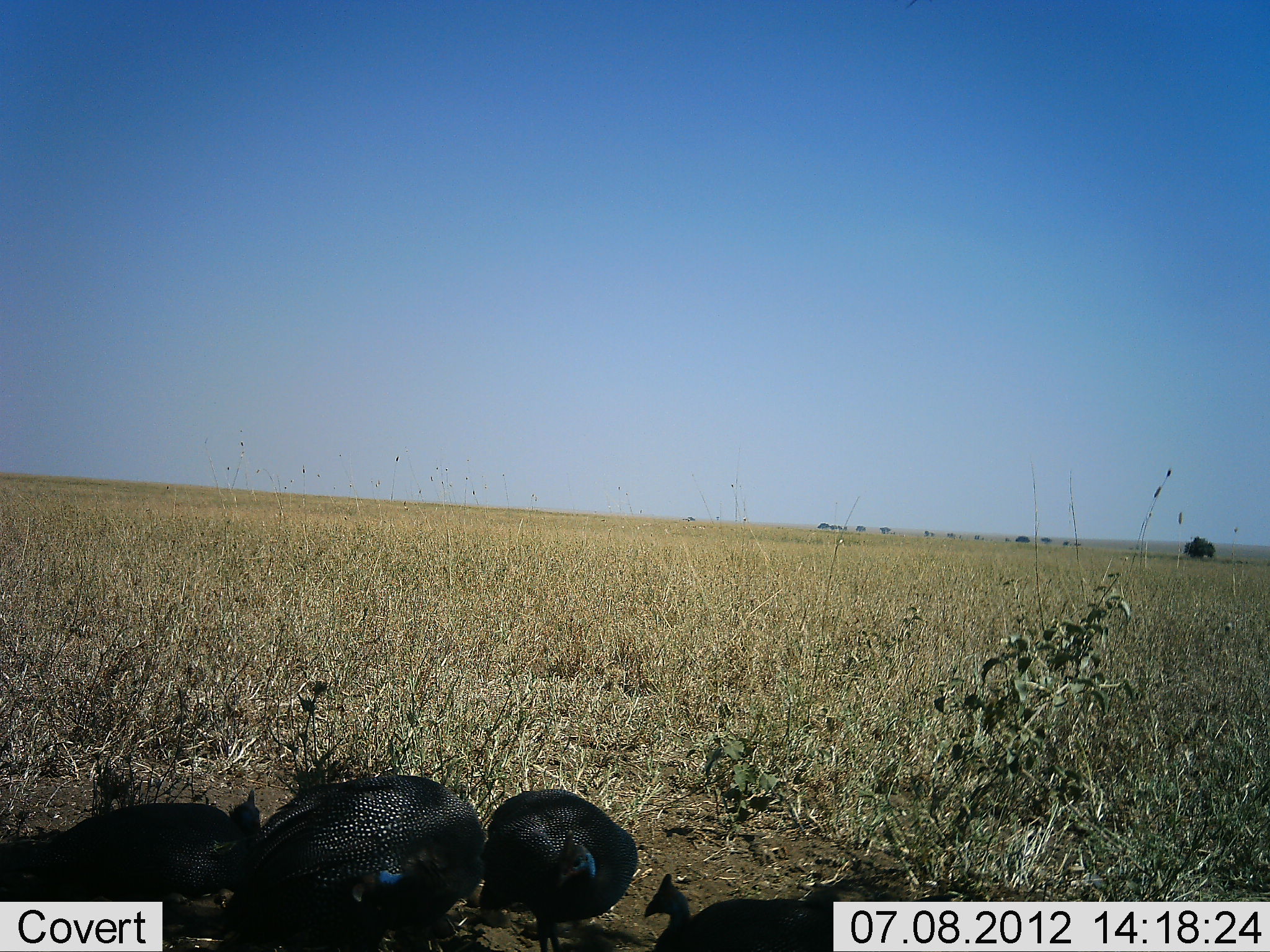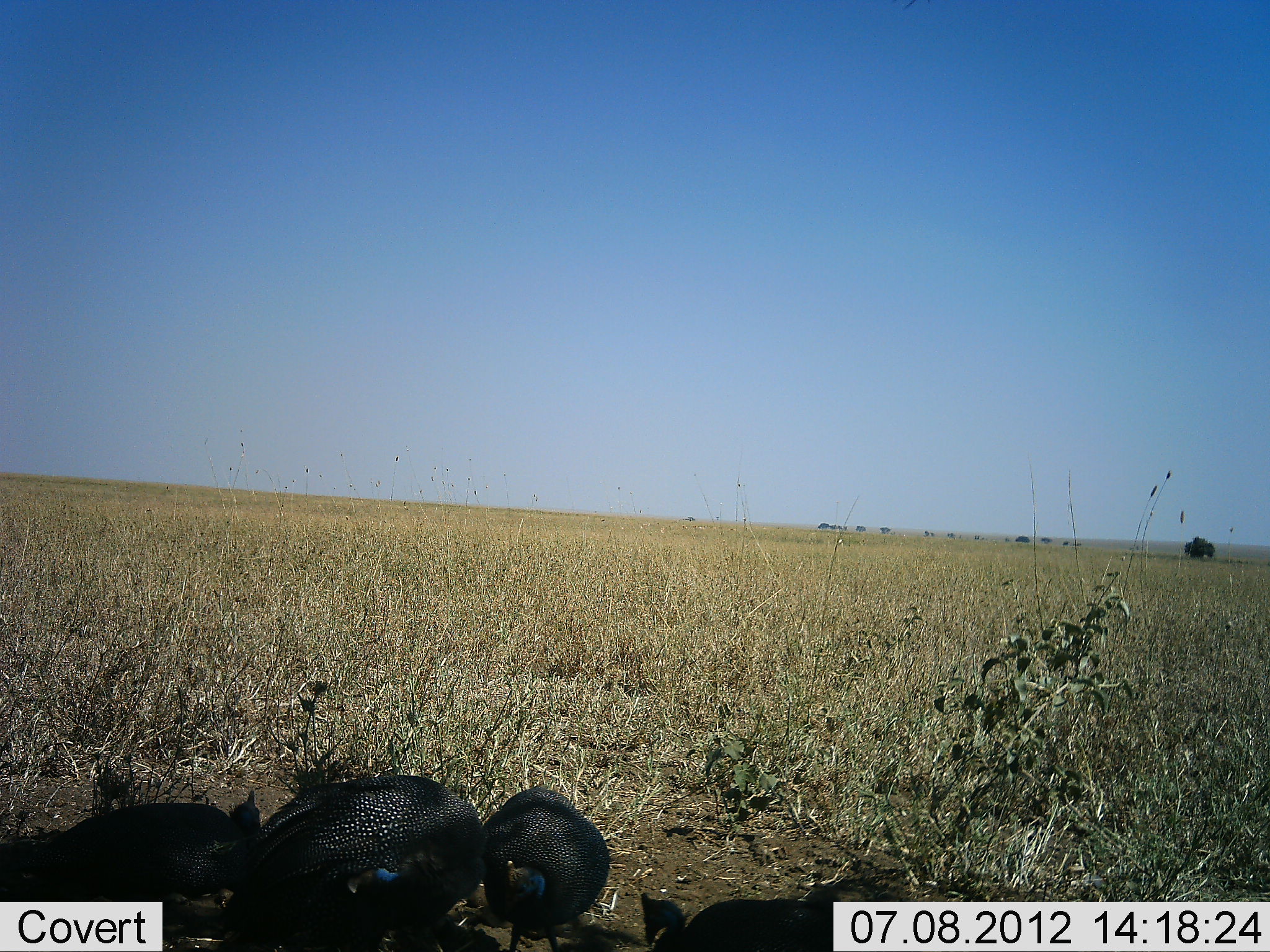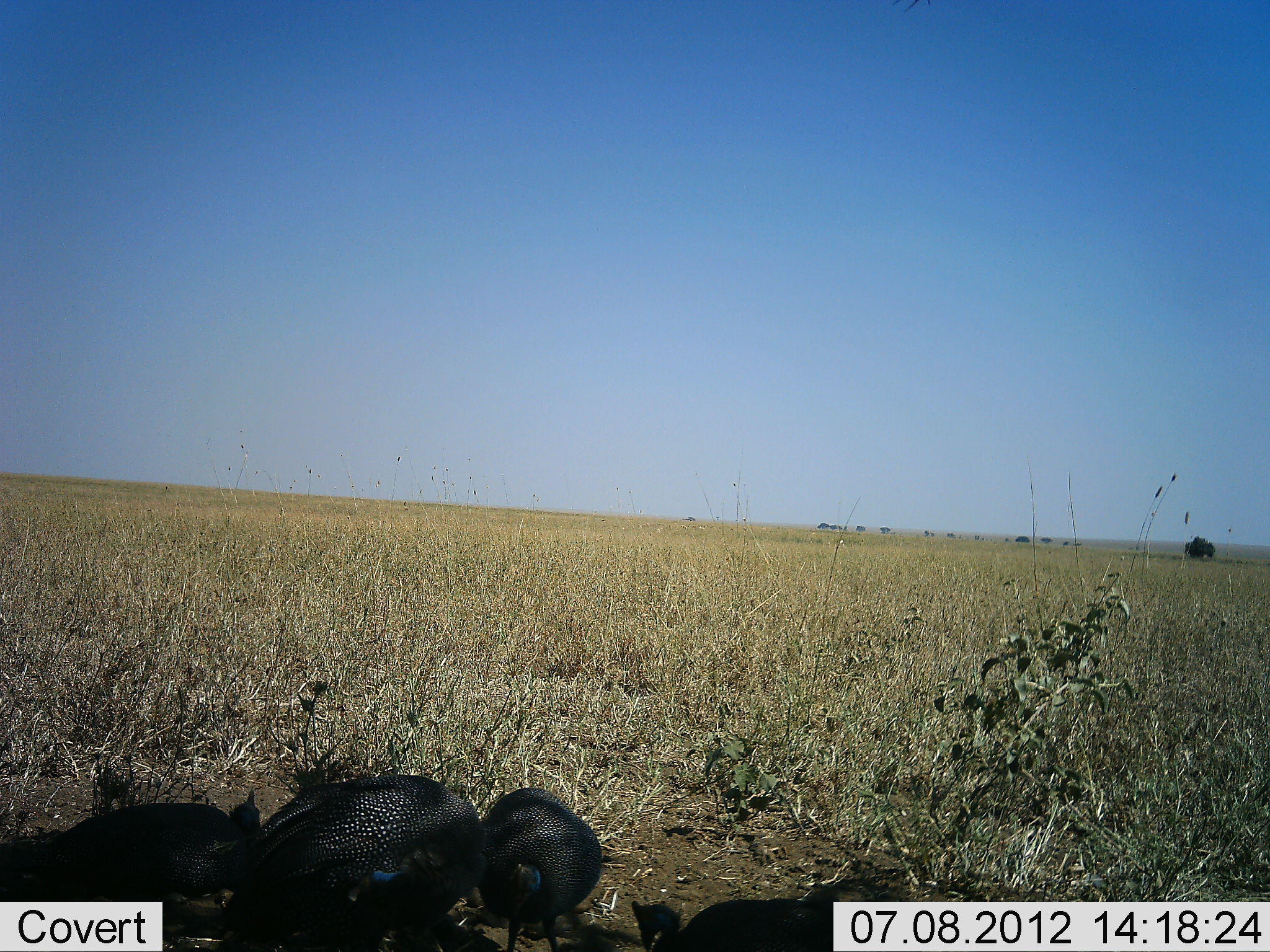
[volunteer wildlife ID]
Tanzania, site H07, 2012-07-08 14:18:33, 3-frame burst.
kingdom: Animalia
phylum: Chordata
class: Aves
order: Galliformes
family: Numididae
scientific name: Numididae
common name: guinea fowl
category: guineafowl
Guineafowl (guinea fowl) (Numididae), count 3. Behavior (volunteer vote fractions): standing 60%, resting 10%, moving 20%, interacting 0%. Young present (vote fraction): 0%. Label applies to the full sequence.